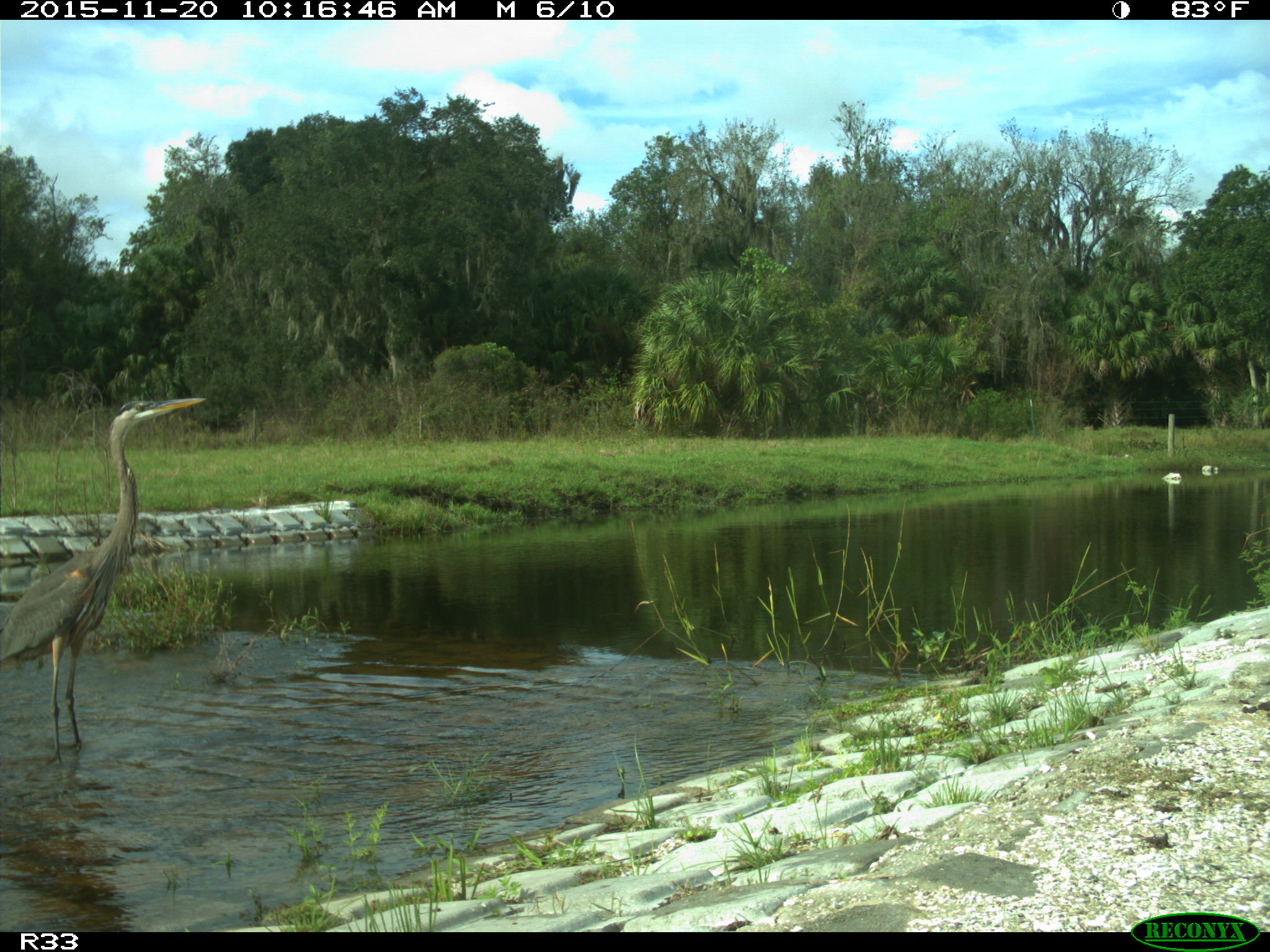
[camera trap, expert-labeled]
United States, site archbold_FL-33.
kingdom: Animalia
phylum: Chordata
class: Aves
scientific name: Aves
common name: birds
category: unidentified bird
Unidentified bird (birds) (Aves).